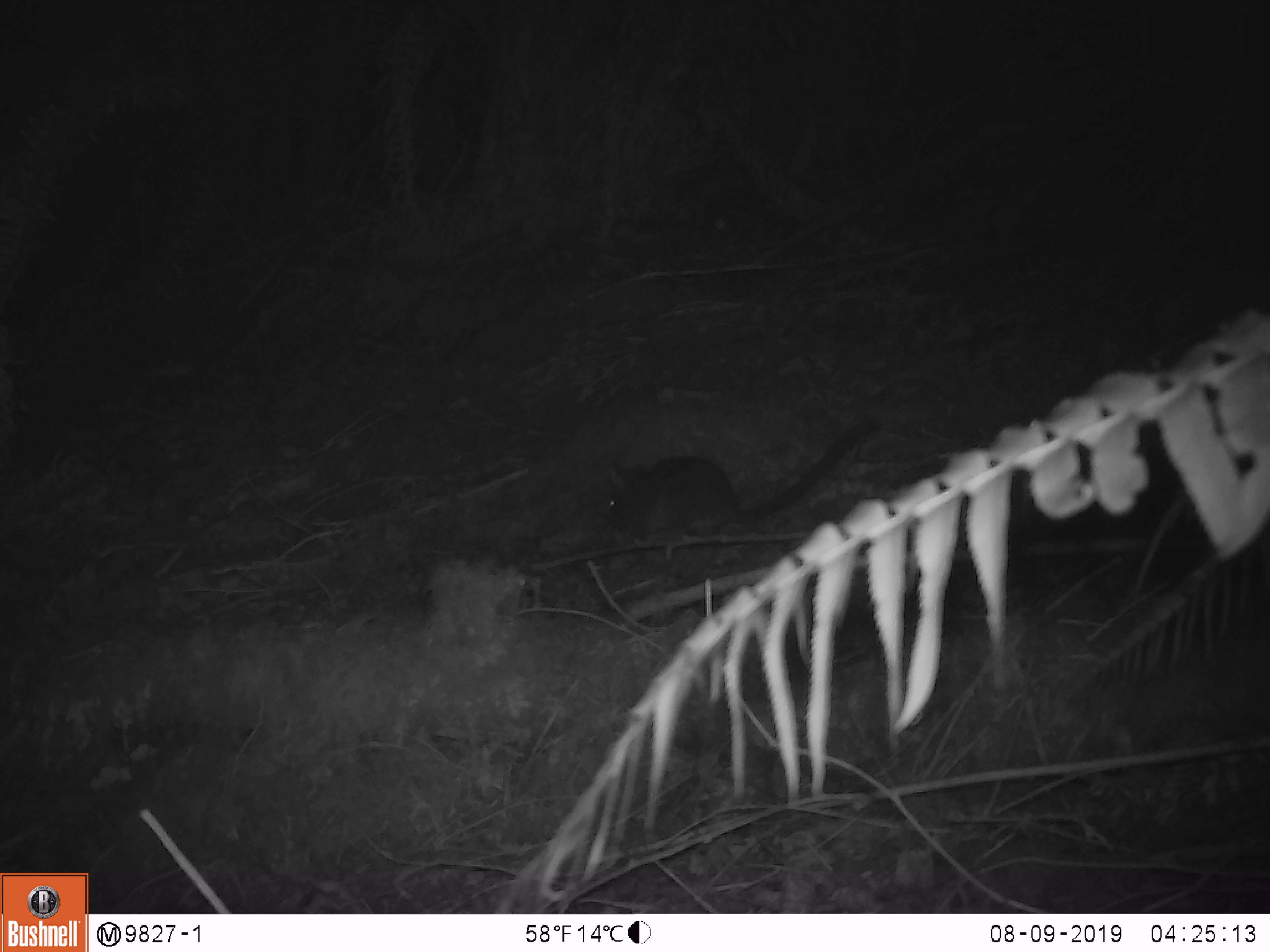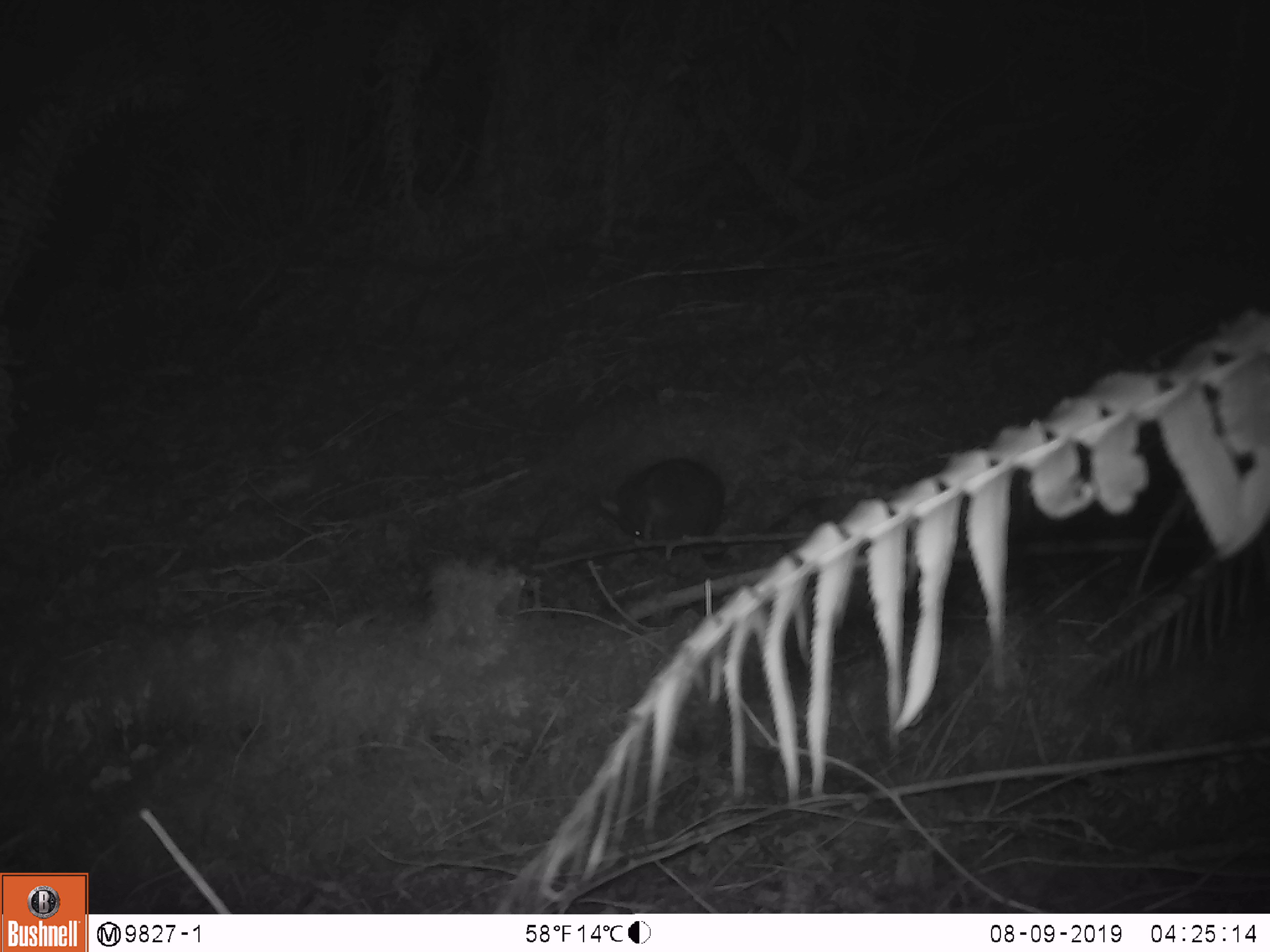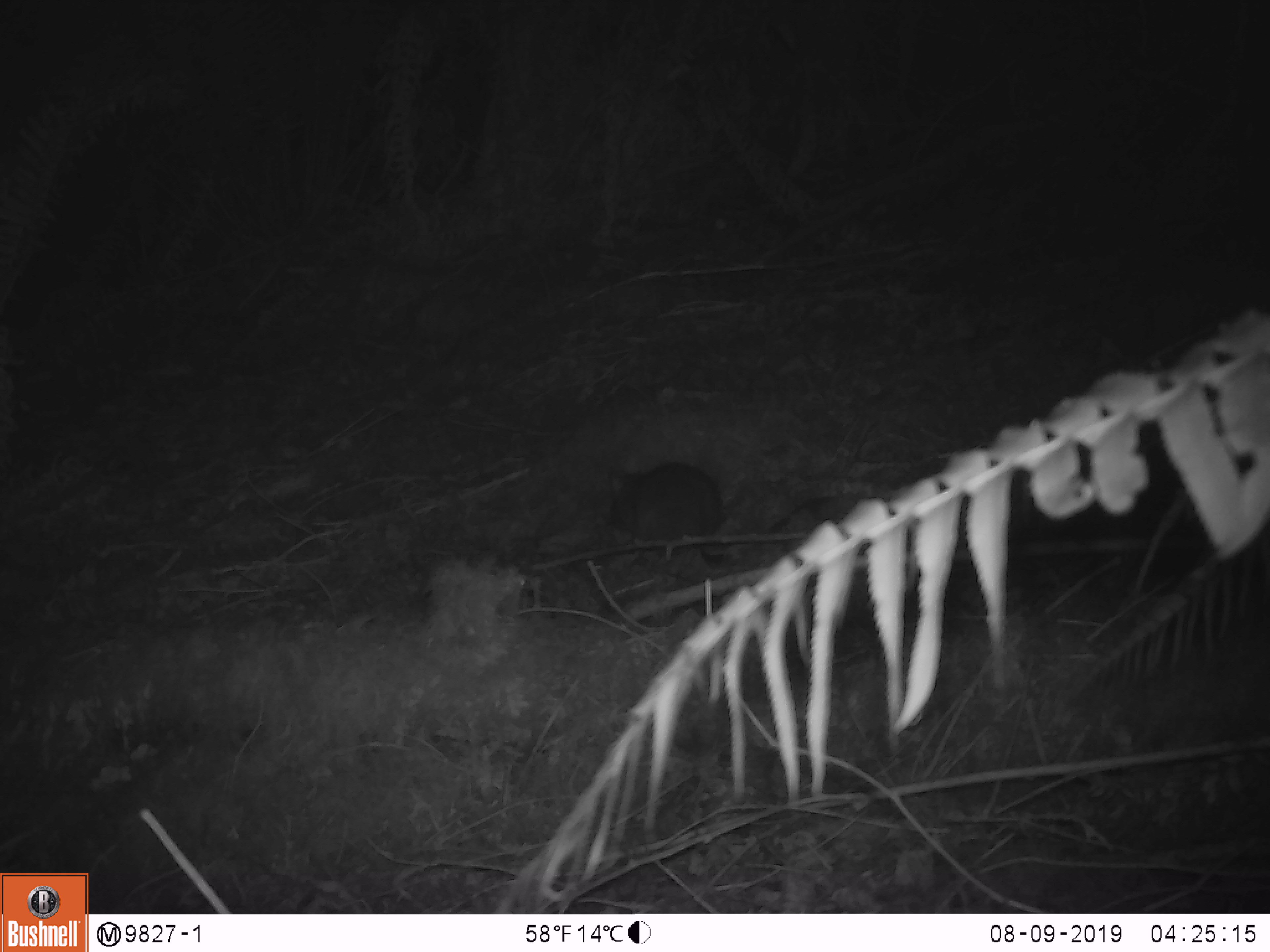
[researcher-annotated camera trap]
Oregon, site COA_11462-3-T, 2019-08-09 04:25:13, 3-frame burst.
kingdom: Animalia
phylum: Chordata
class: Mammalia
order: Rodentia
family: Cricetidae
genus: Neotoma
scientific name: Neotoma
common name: woodrats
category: neotoma species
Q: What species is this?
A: Neotoma species (woodrats) (Neotoma).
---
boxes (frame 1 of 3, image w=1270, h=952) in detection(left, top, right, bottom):
neotoma species: detection(589, 404, 892, 553)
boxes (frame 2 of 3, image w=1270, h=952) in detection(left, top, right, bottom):
neotoma species: detection(584, 449, 746, 563)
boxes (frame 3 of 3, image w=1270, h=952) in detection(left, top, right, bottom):
neotoma species: detection(584, 455, 796, 560)